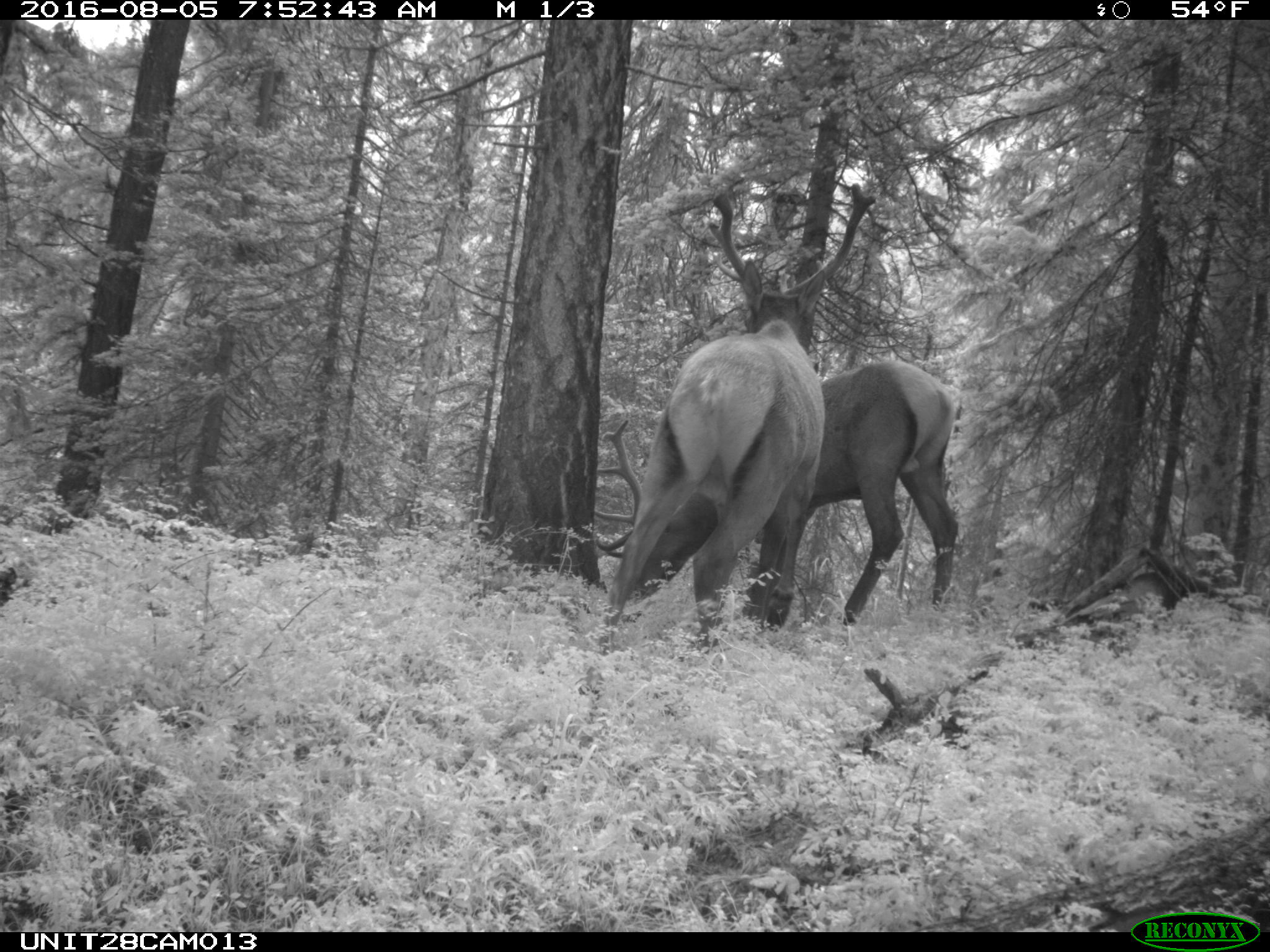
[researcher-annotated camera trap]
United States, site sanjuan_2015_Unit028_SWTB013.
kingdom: Animalia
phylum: Chordata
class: Mammalia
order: Artiodactyla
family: Cervidae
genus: Cervus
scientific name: Cervus elaphus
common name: red deer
Cervus elaphus (red deer).